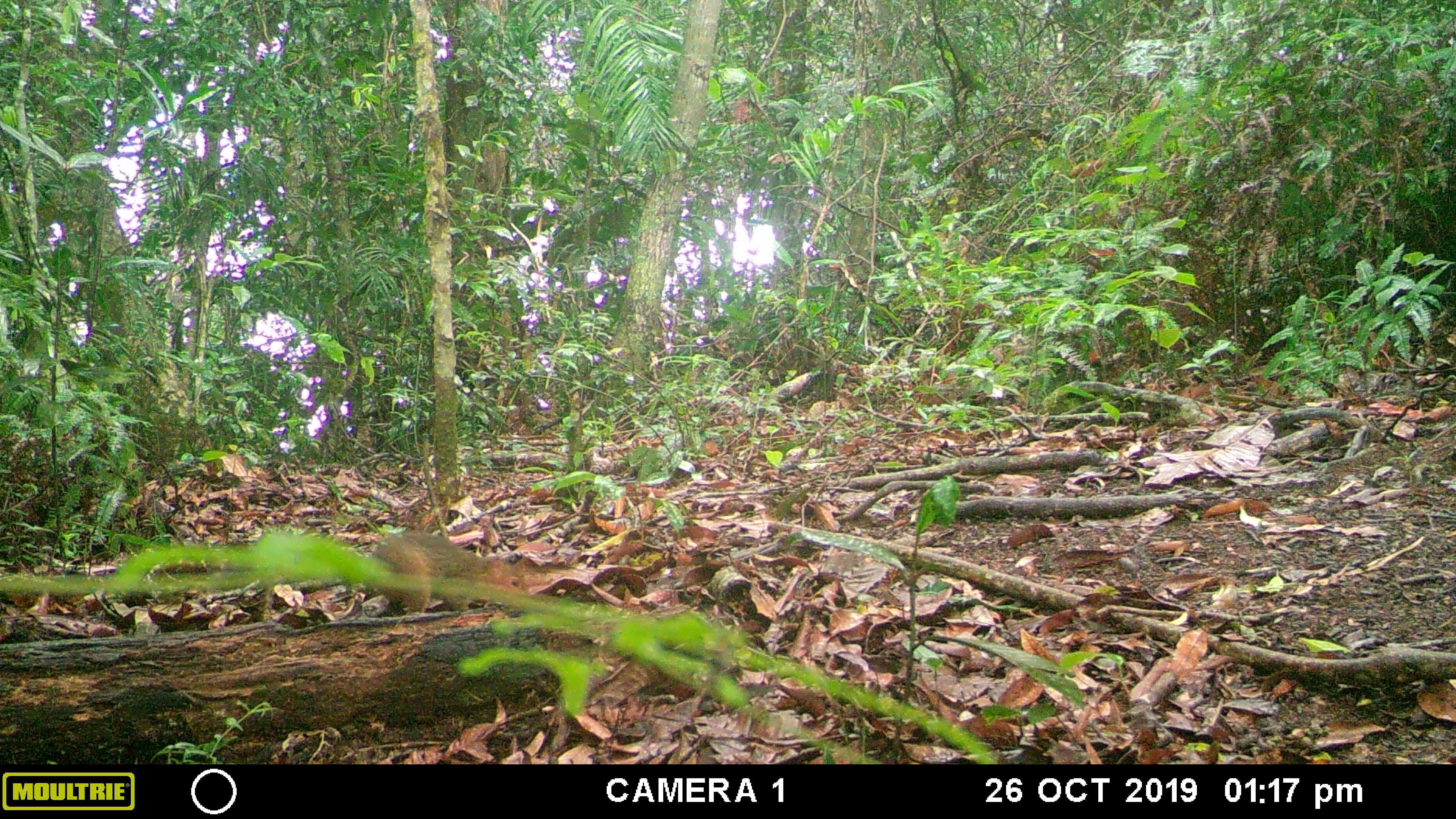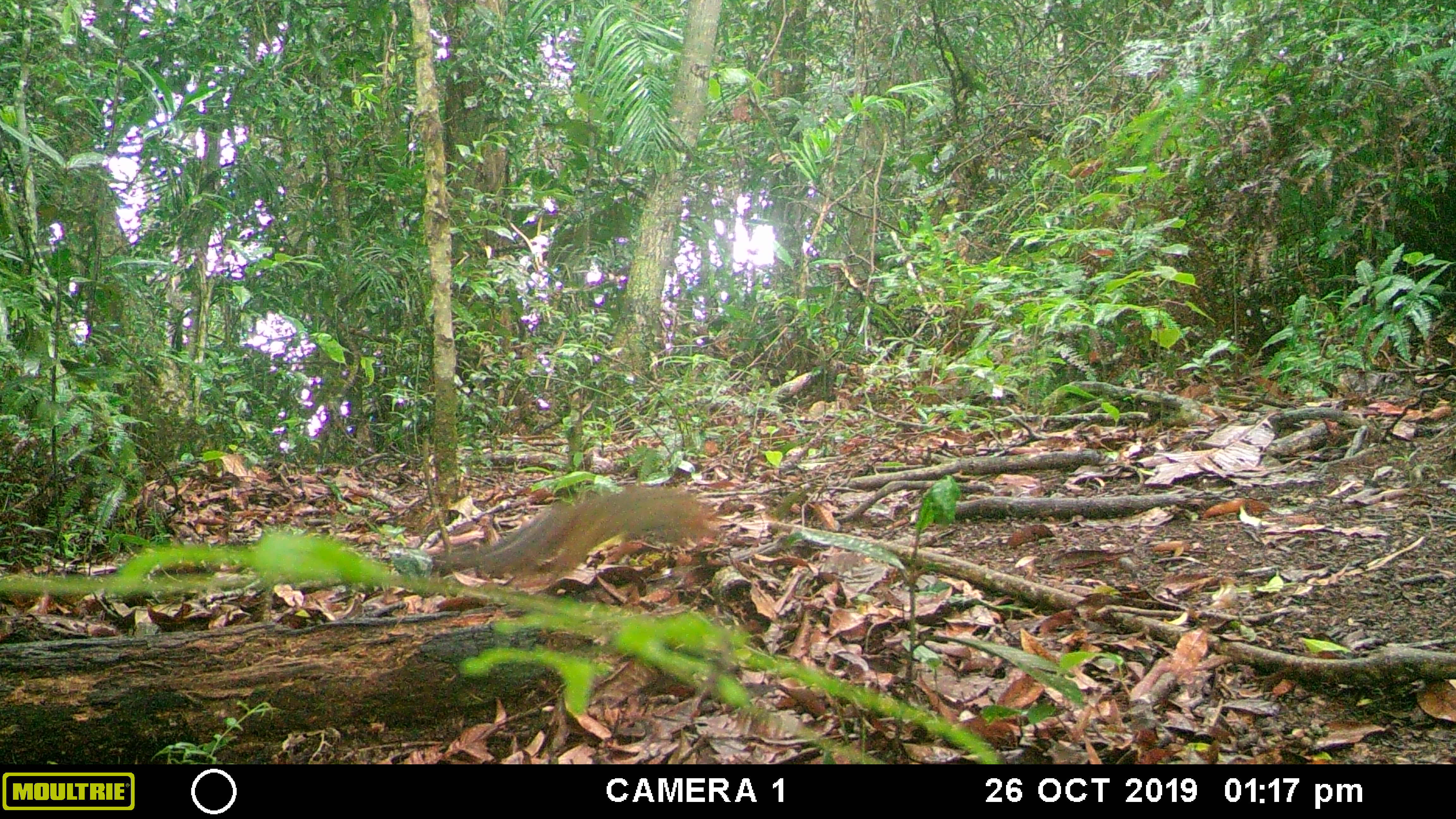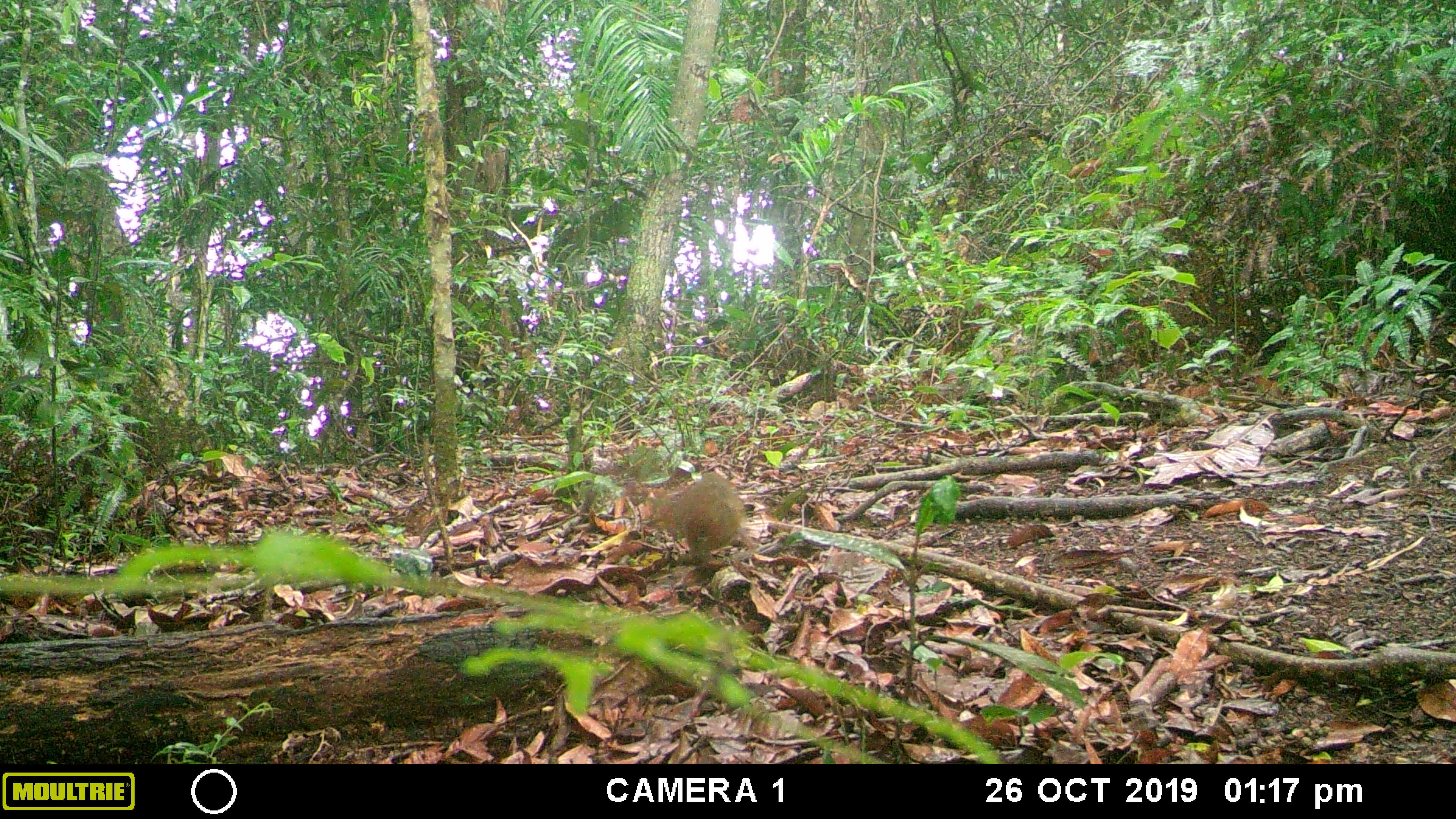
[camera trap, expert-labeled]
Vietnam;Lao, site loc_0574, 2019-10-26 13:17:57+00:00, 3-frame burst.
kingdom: Animalia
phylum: Chordata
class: Mammalia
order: Rodentia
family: Sciuridae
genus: Dremomys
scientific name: Dremomys rufigenis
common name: red-cheeked squirrel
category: red cheeked squirrel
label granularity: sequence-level